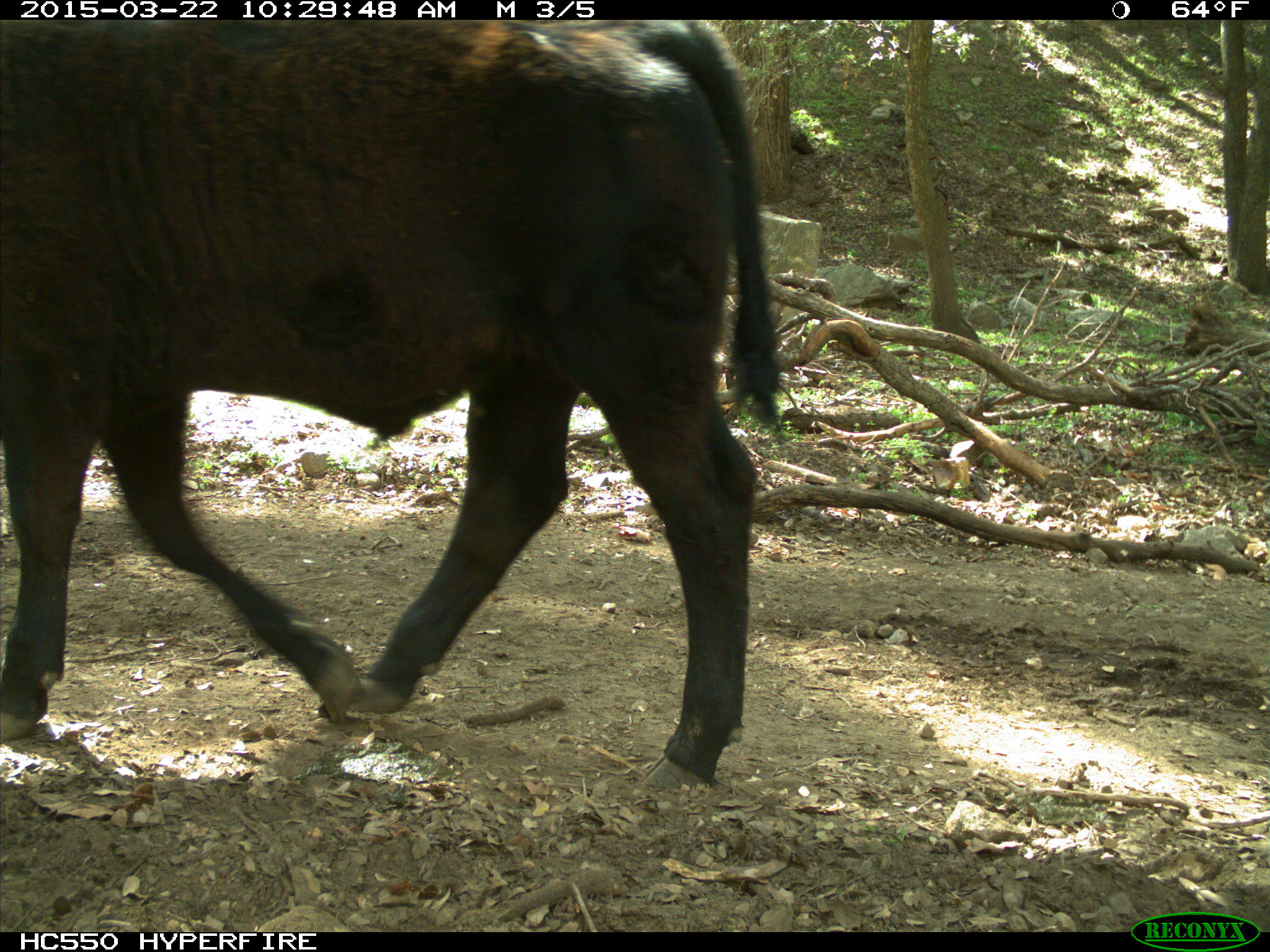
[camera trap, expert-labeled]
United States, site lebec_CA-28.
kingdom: Animalia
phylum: Chordata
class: Mammalia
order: Artiodactyla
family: Bovidae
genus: Bos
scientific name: Bos taurus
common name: domestic cow